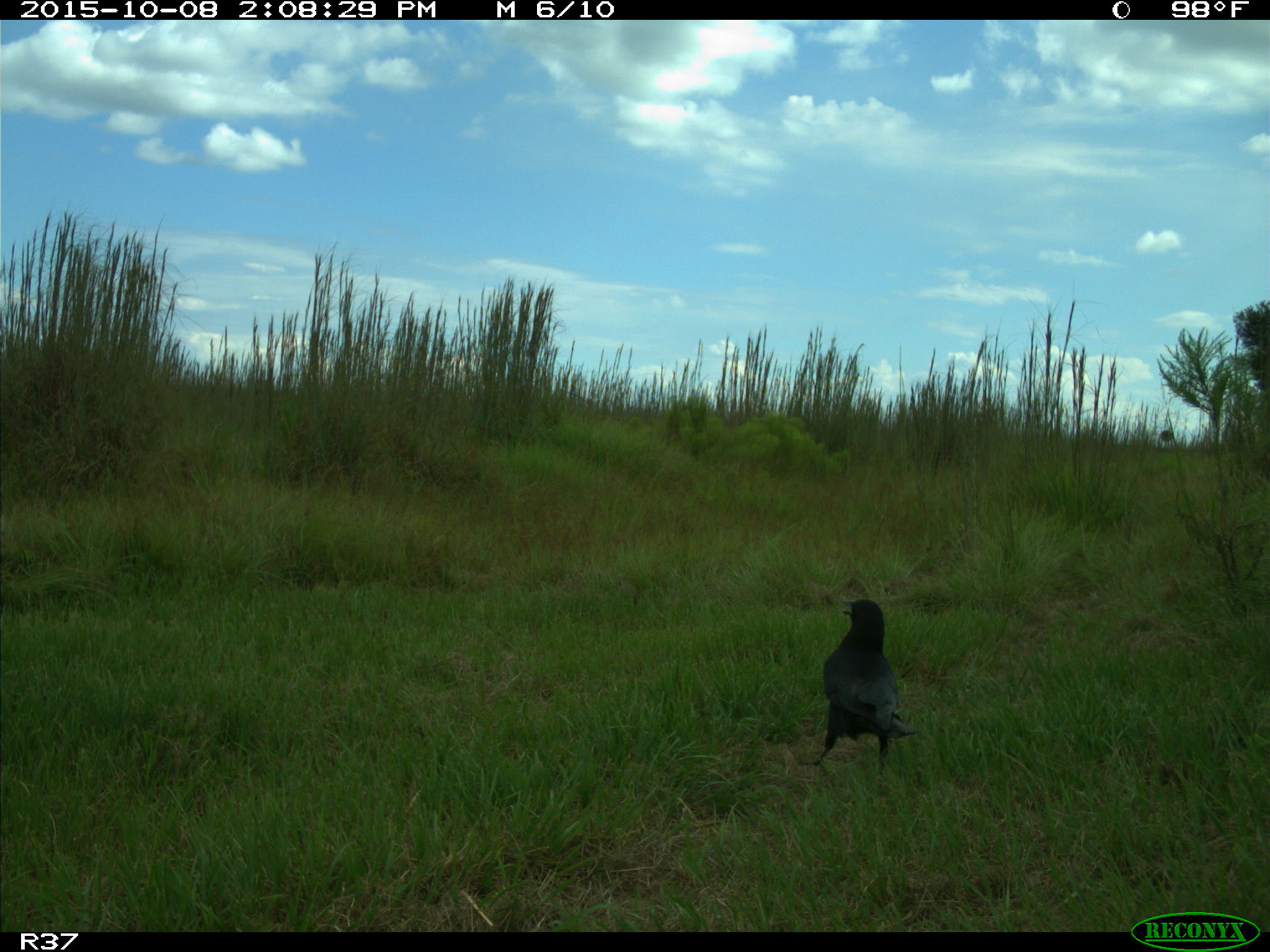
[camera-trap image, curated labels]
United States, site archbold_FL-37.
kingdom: Animalia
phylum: Chordata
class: Aves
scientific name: Aves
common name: birds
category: unidentified bird